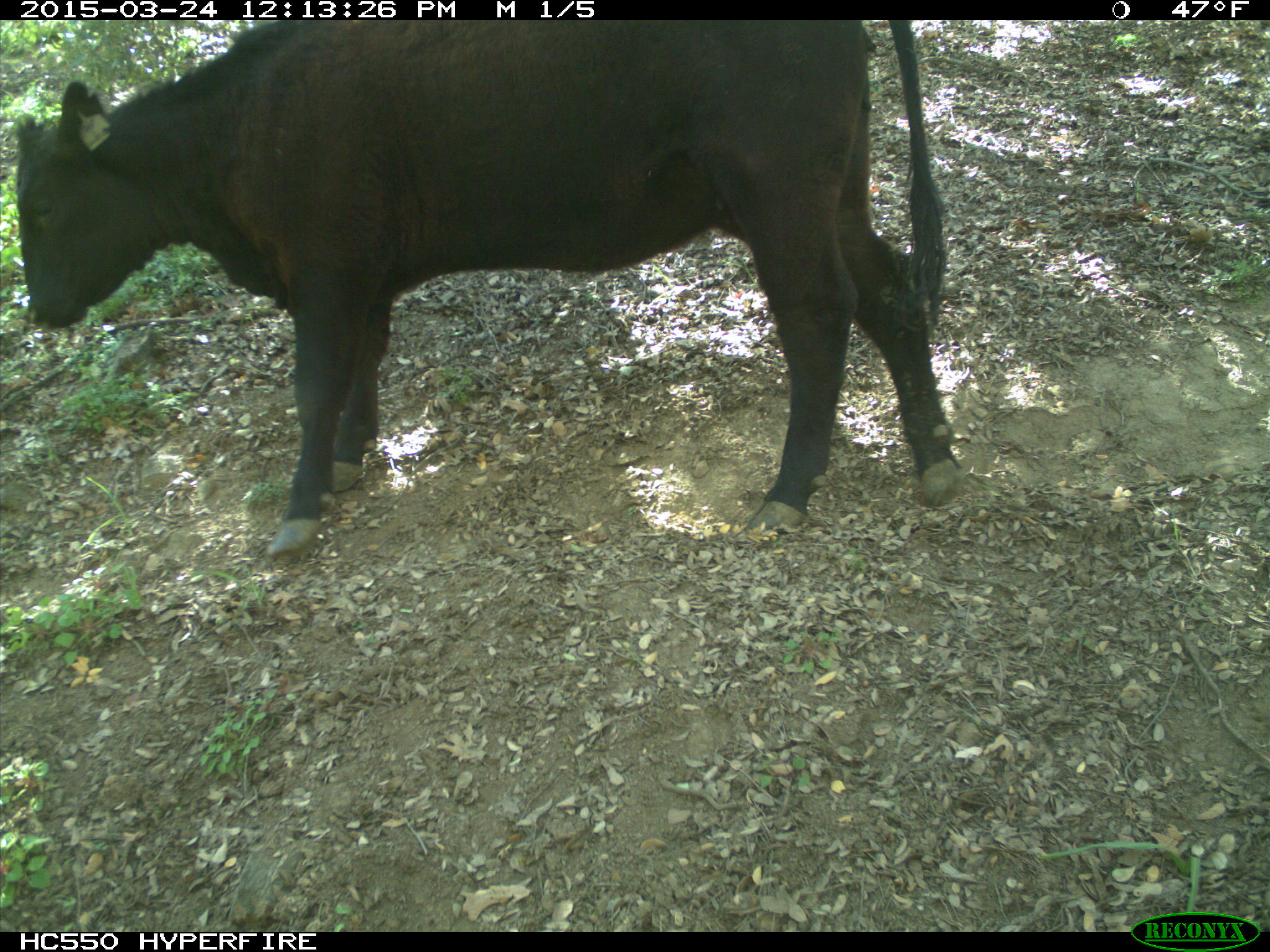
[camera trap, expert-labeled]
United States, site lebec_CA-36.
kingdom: Animalia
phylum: Chordata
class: Mammalia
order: Artiodactyla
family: Bovidae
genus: Bos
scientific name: Bos taurus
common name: domestic cow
Bos taurus (domestic cow).